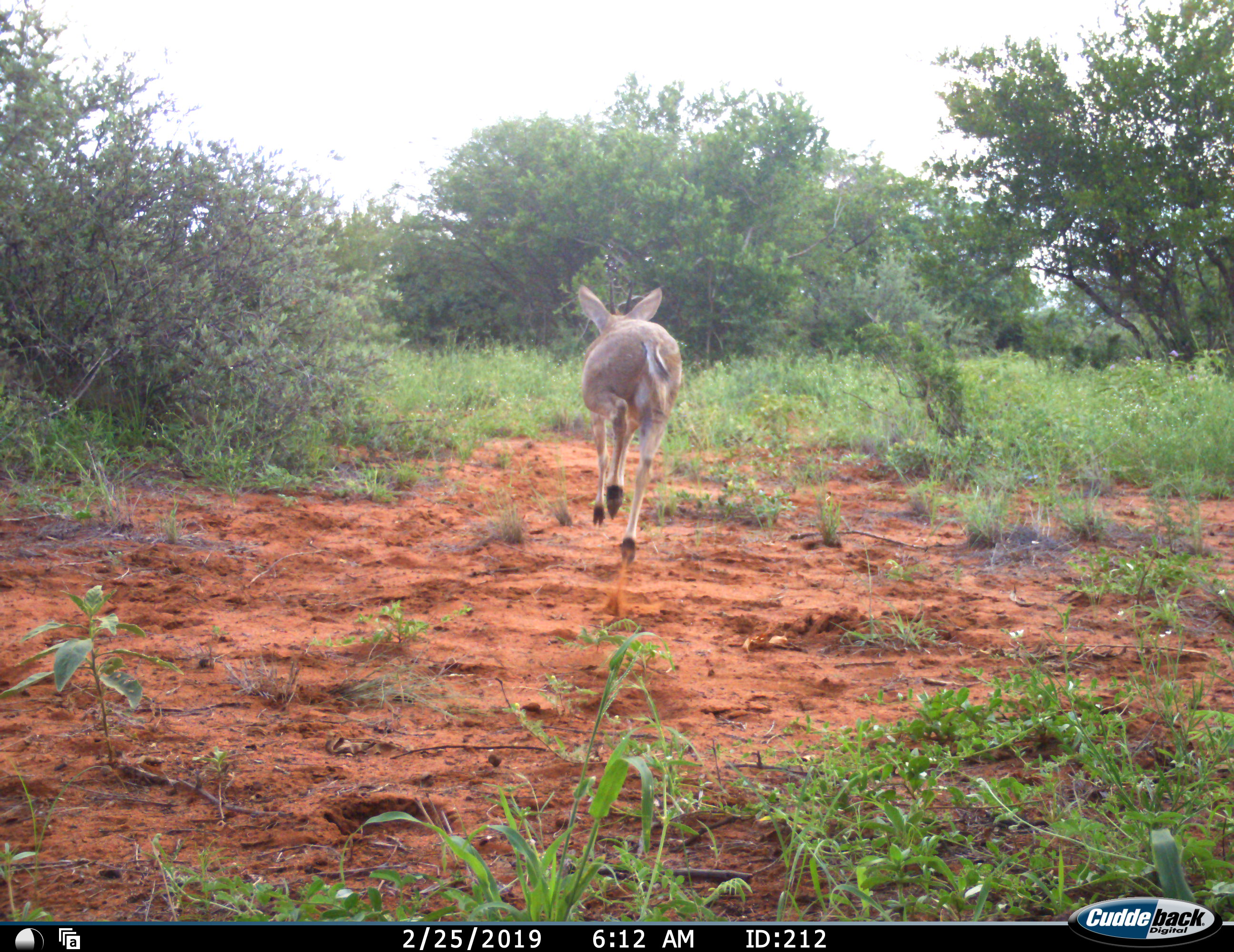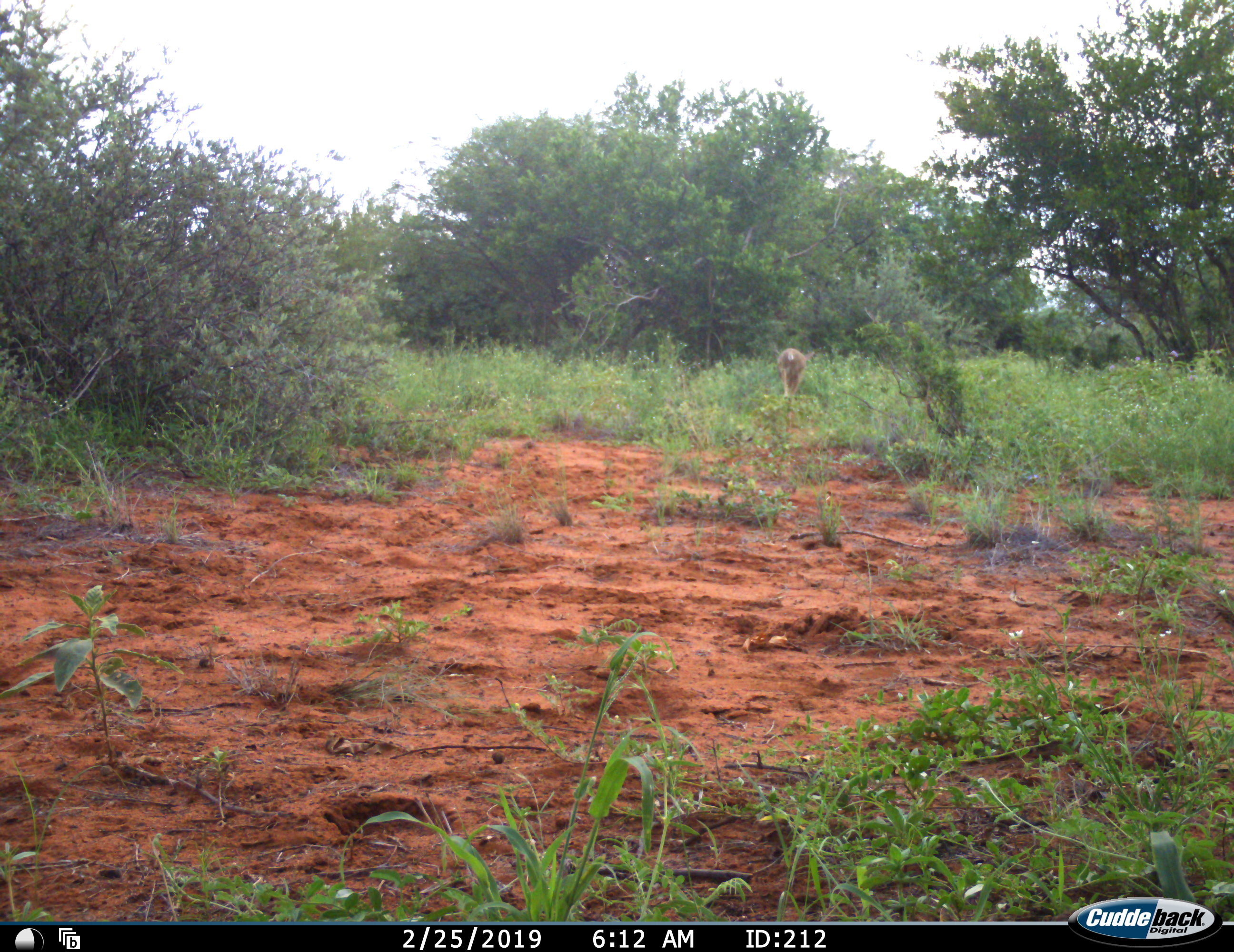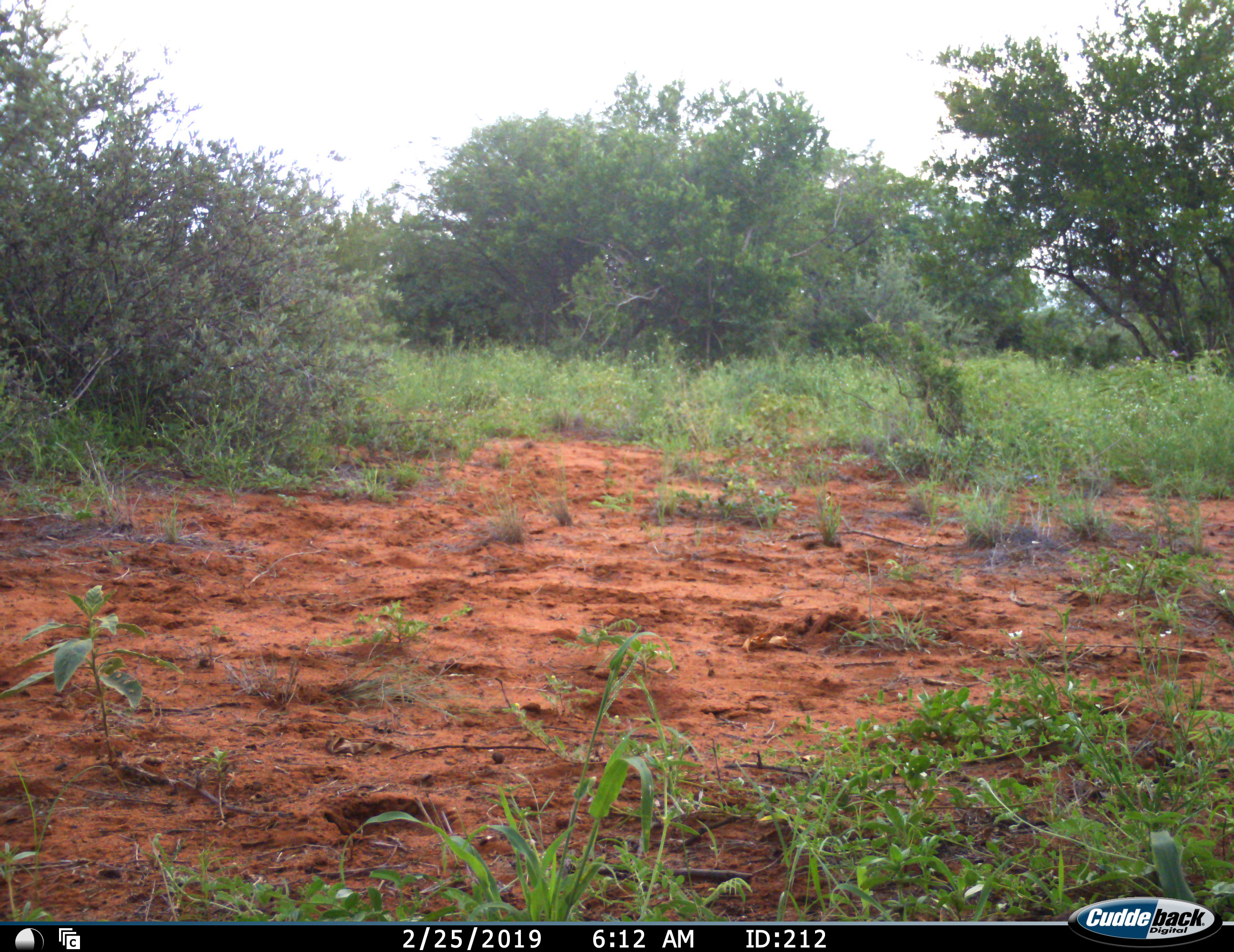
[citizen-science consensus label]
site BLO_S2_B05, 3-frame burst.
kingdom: Animalia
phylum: Chordata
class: Mammalia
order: Artiodactyla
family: Bovidae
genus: Sylvicapra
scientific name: Sylvicapra grimmia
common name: common duiker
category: duikercommongrey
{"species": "duikercommongrey (common duiker) (Sylvicapra grimmia)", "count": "1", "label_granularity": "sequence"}